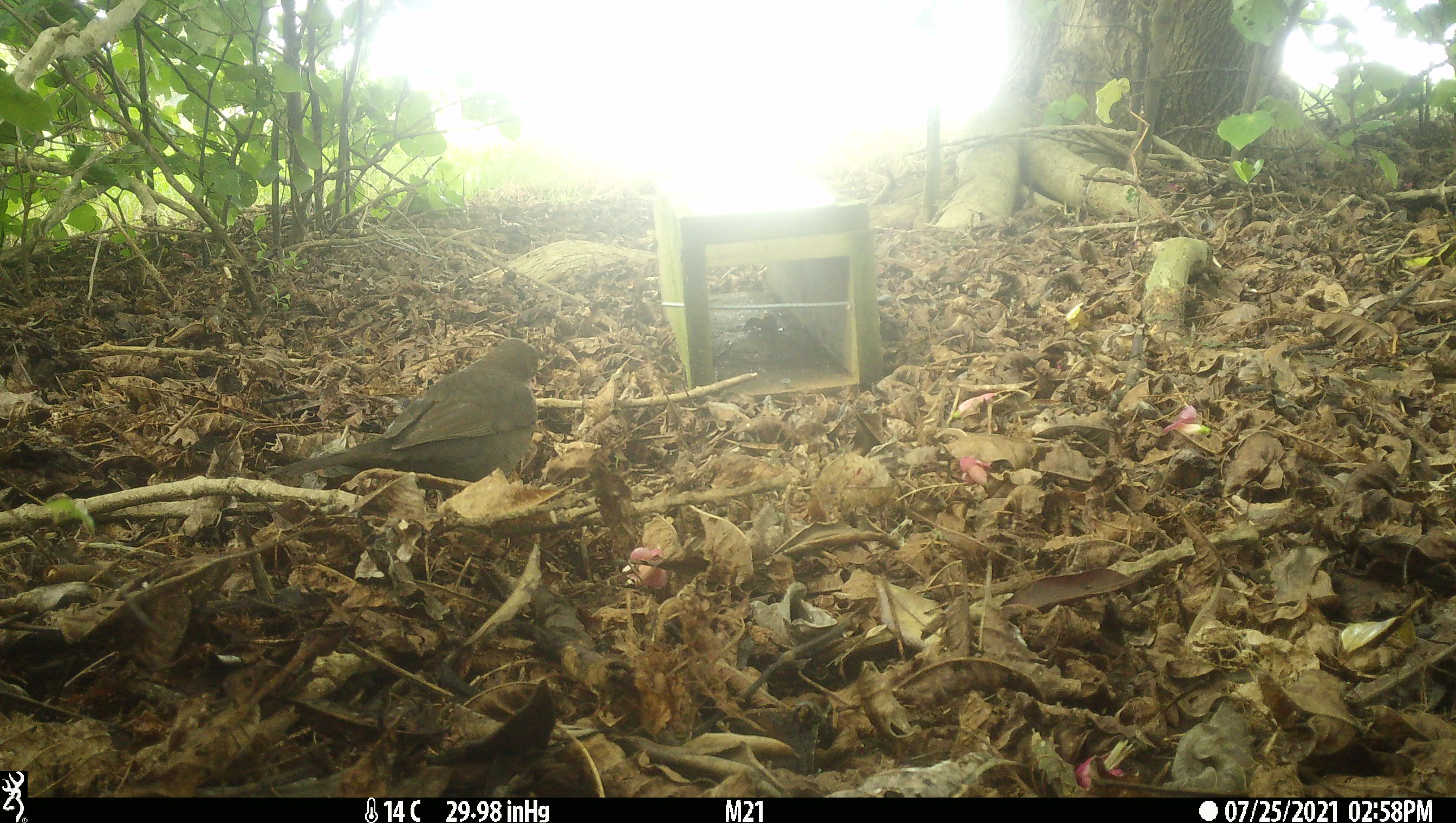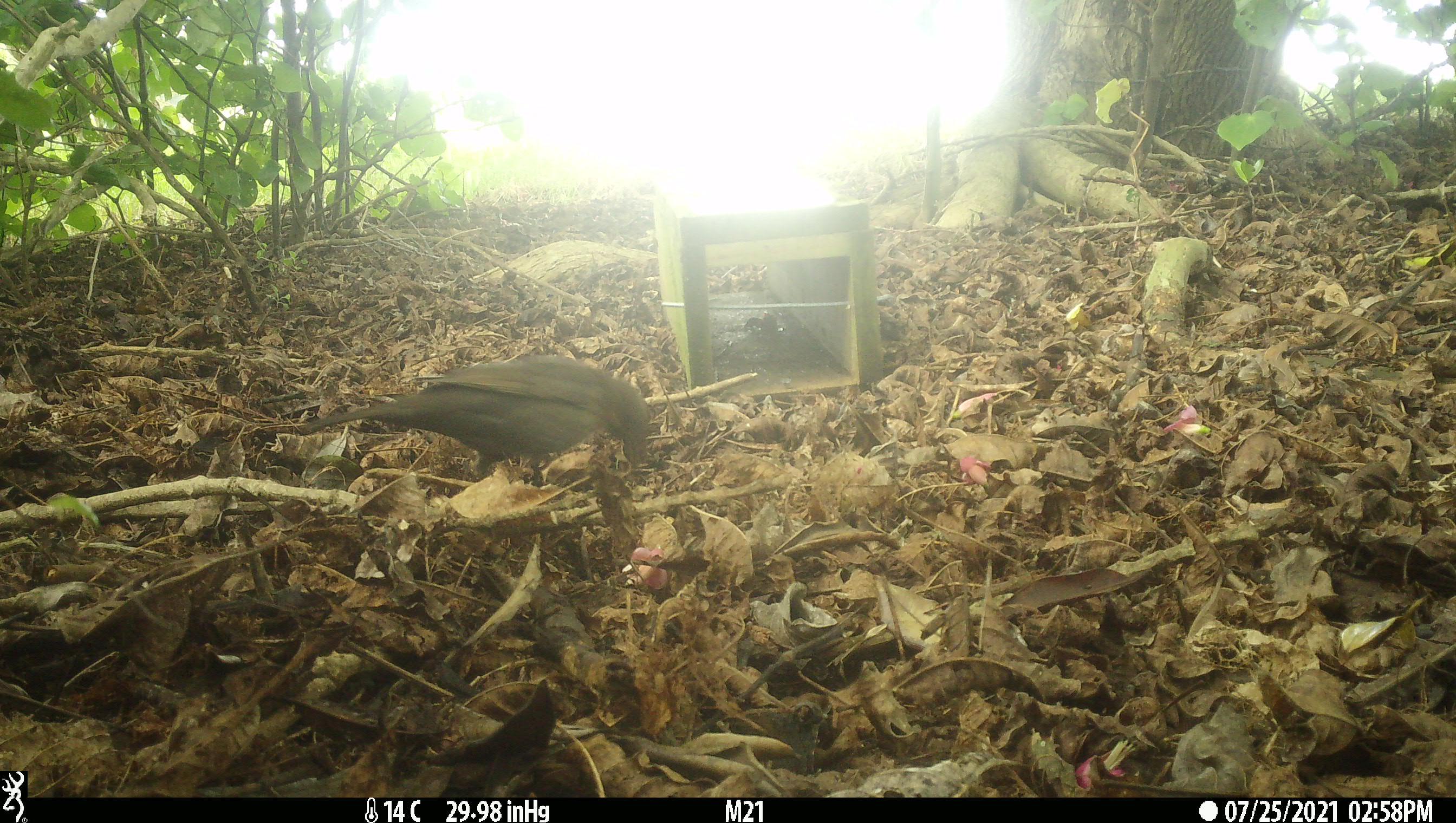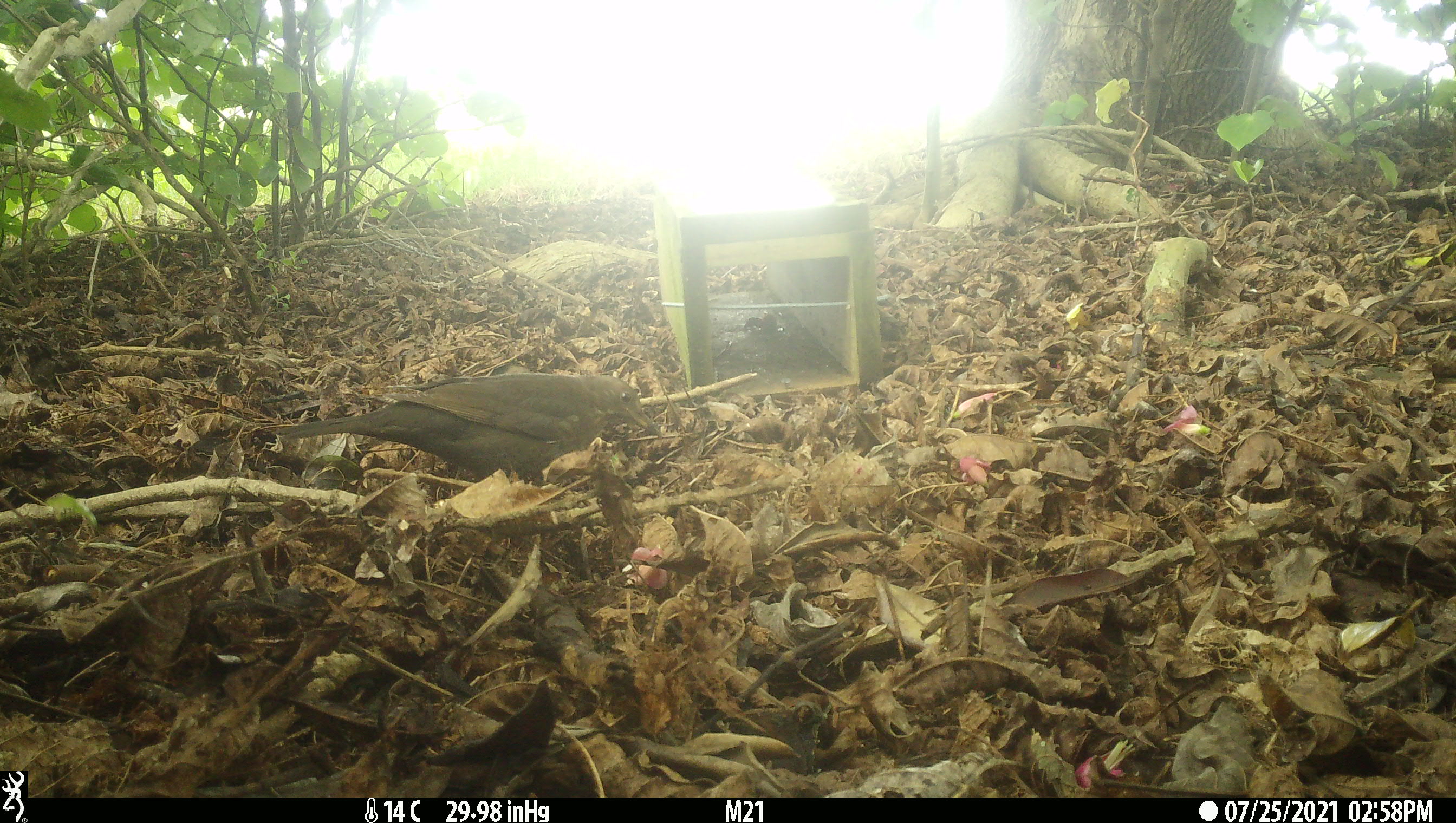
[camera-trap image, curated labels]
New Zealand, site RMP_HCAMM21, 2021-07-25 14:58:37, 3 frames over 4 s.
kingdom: Animalia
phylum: Chordata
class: Aves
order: Passeriformes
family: Turdidae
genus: Turdus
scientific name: Turdus merula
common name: eurasian blackbird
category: blackbird